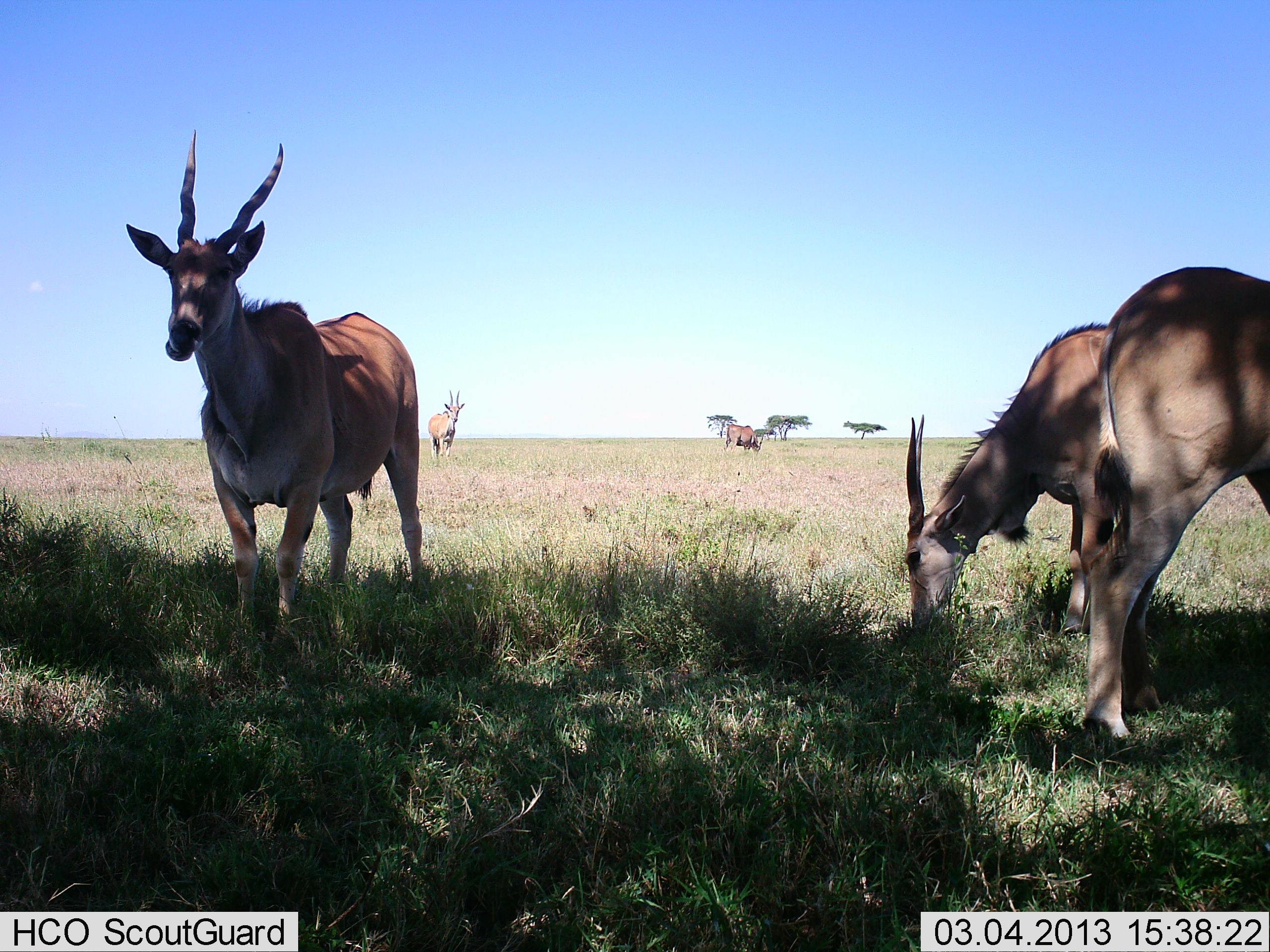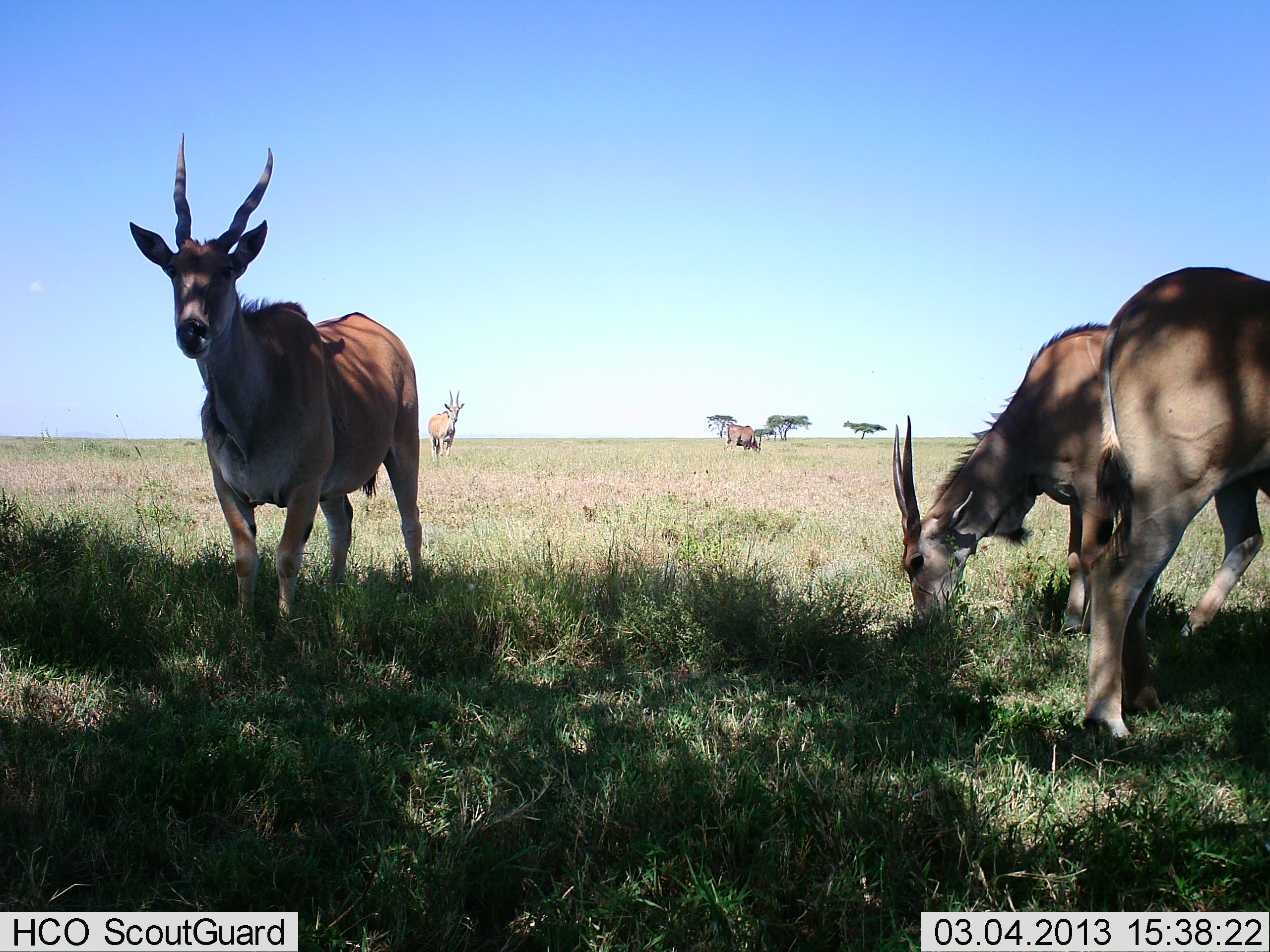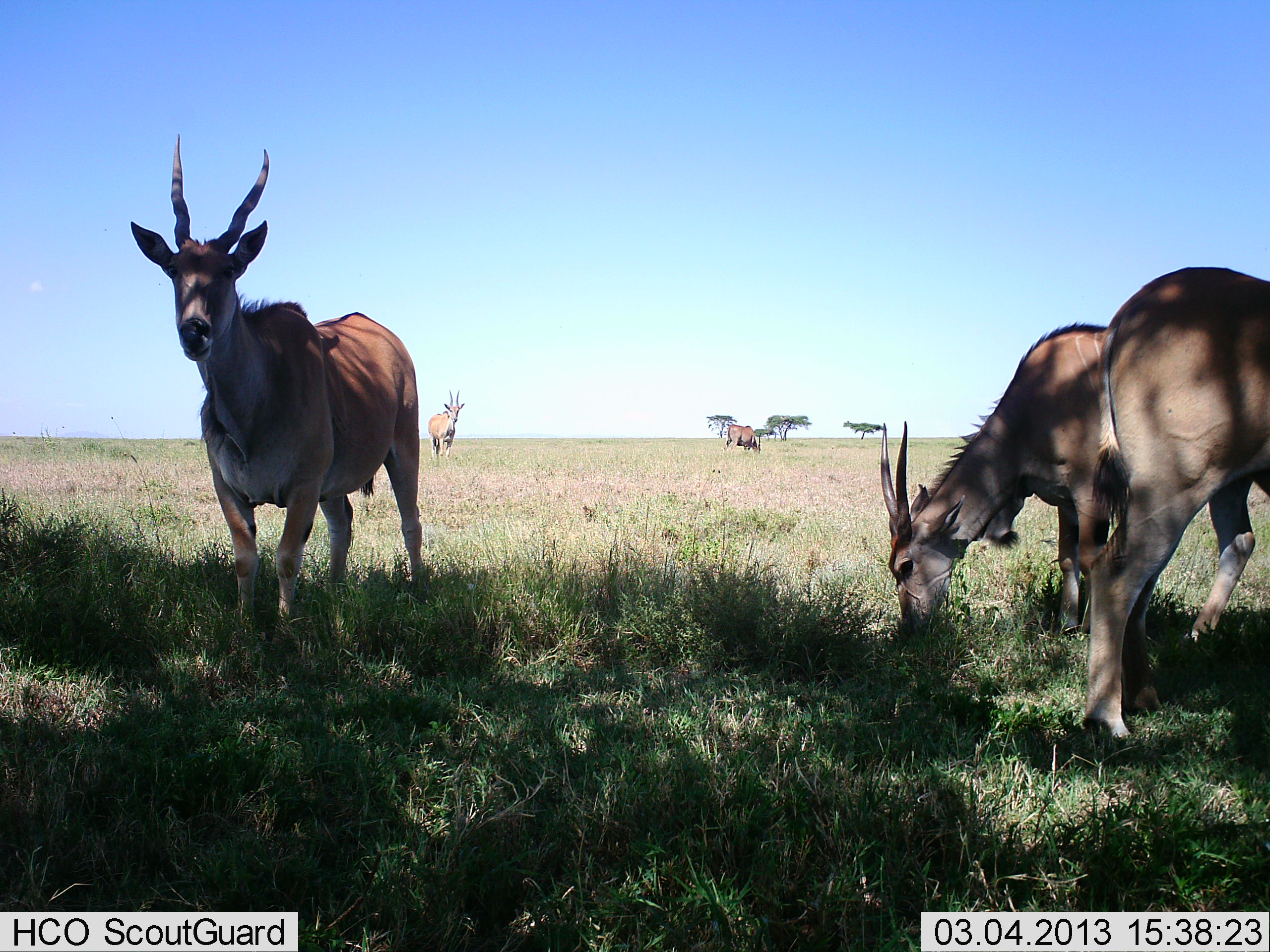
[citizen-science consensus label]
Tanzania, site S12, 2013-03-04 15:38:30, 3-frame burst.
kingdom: Animalia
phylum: Chordata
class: Mammalia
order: Artiodactyla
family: Bovidae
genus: Tragelaphus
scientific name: Tragelaphus oryx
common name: eland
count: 5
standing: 89%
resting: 4%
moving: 11%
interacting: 0%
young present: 0%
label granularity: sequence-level